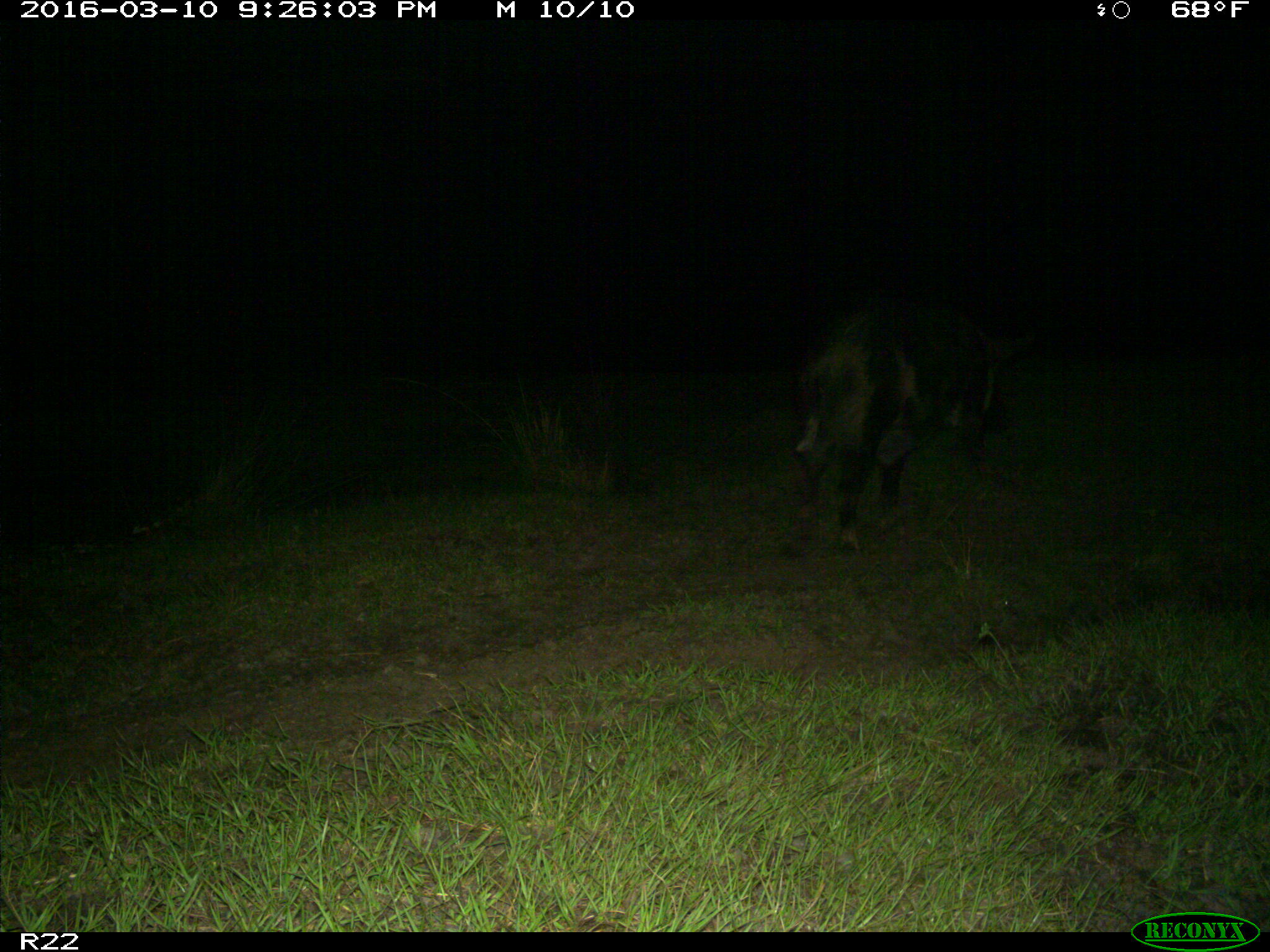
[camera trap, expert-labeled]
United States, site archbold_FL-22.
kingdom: Animalia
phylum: Chordata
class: Mammalia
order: Artiodactyla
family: Suidae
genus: Sus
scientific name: Sus scrofa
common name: wild boar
Sus scrofa (wild boar).